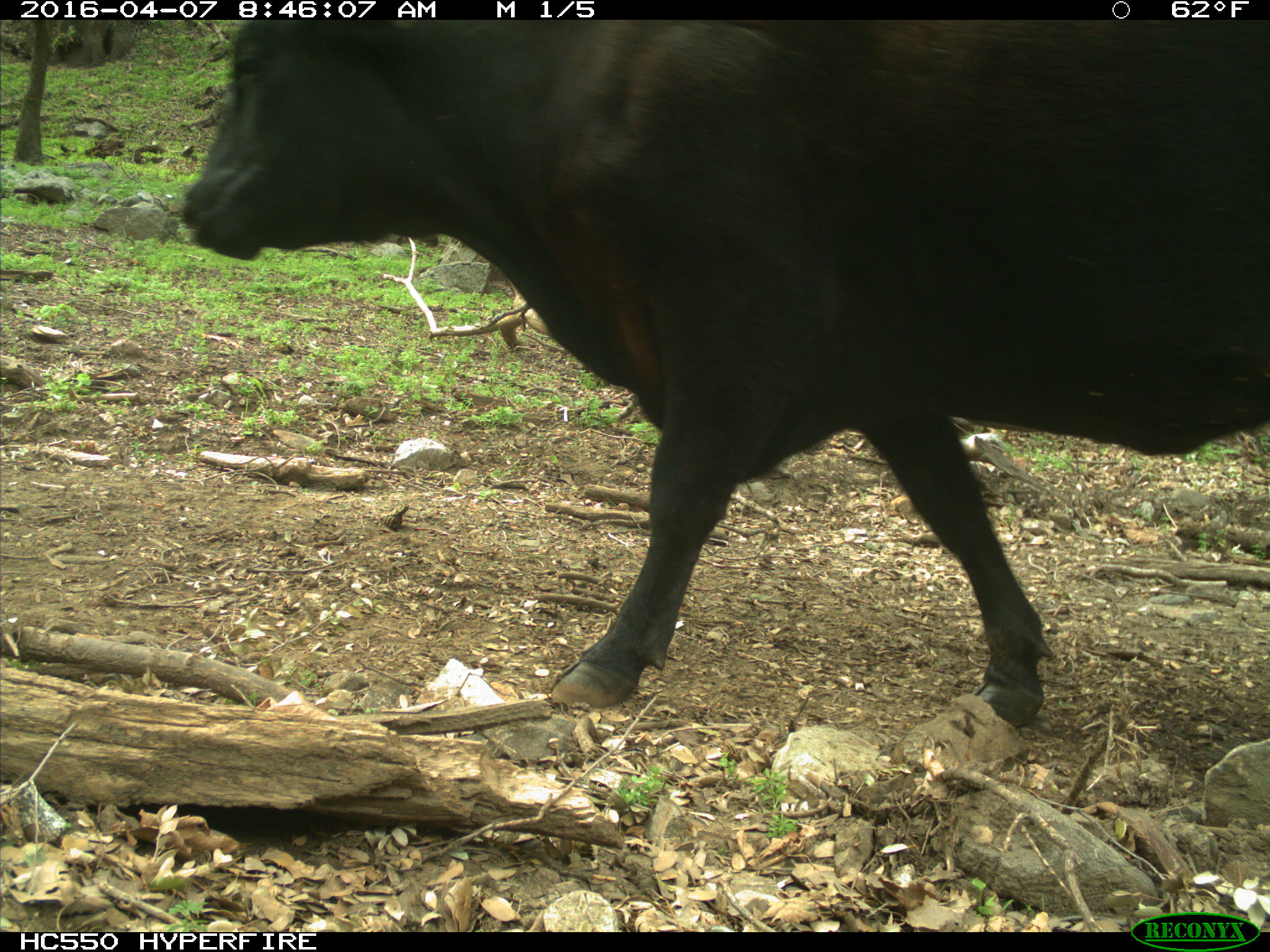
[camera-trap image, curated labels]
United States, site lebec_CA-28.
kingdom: Animalia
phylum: Chordata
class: Mammalia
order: Artiodactyla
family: Bovidae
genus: Bos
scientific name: Bos taurus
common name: domestic cow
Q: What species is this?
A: Bos taurus (domestic cow).